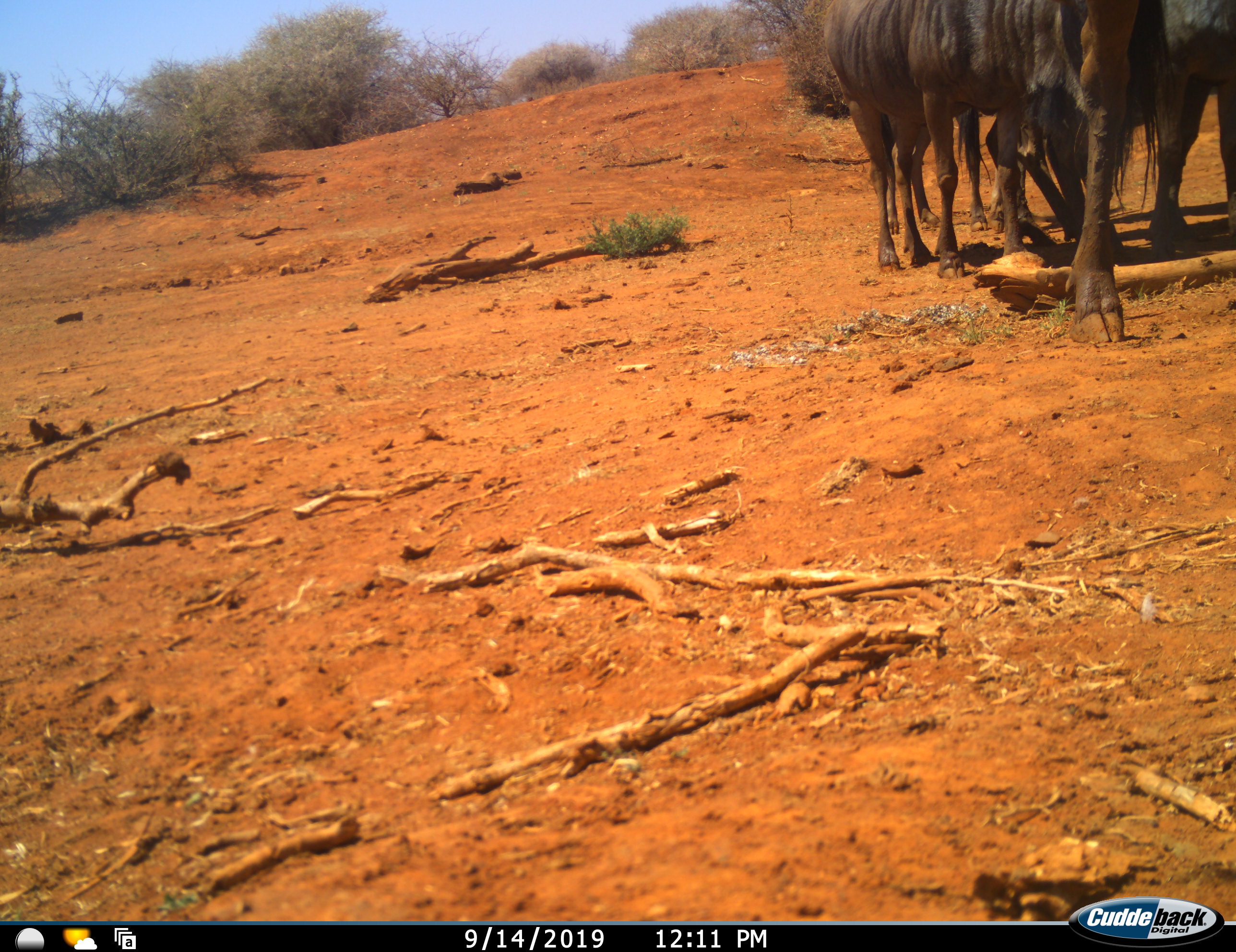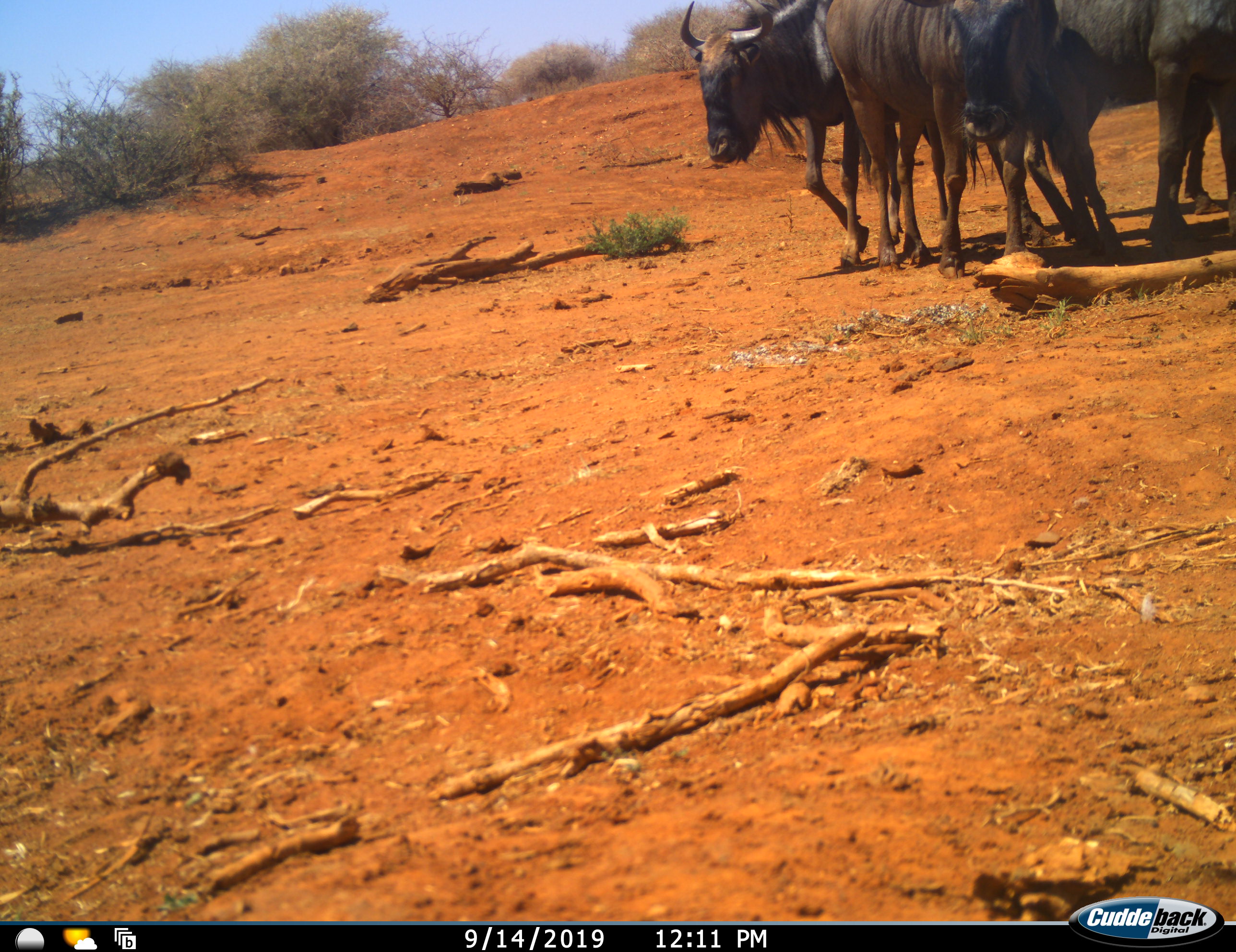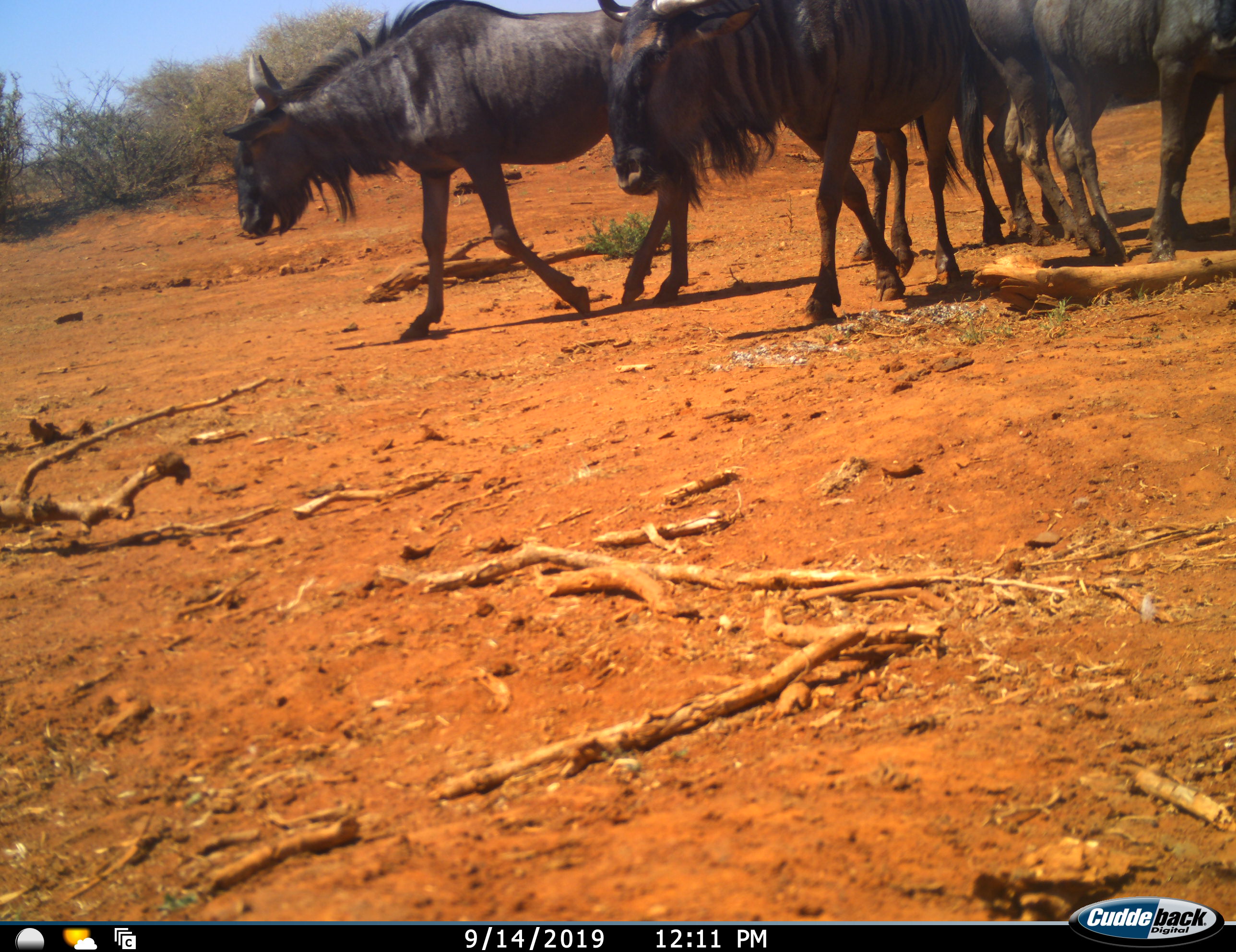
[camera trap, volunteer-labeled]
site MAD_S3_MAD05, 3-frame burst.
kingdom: Animalia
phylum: Chordata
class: Mammalia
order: Artiodactyla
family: Bovidae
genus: Connochaetes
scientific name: Connochaetes taurinus taurinus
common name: blue wildebeest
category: wildebeestblue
Wildebeestblue (blue wildebeest) (Connochaetes taurinus taurinus), count 4. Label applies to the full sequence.